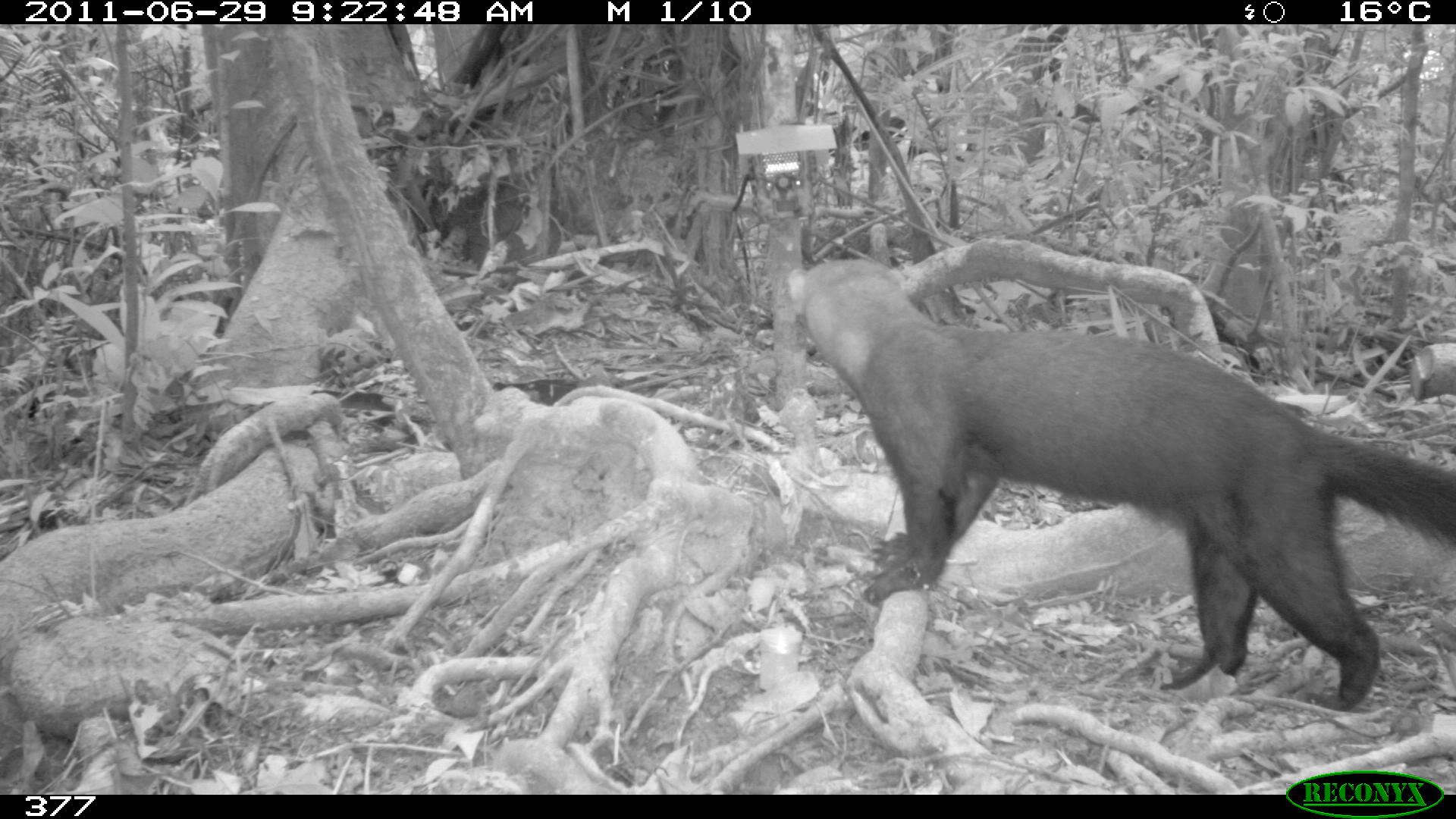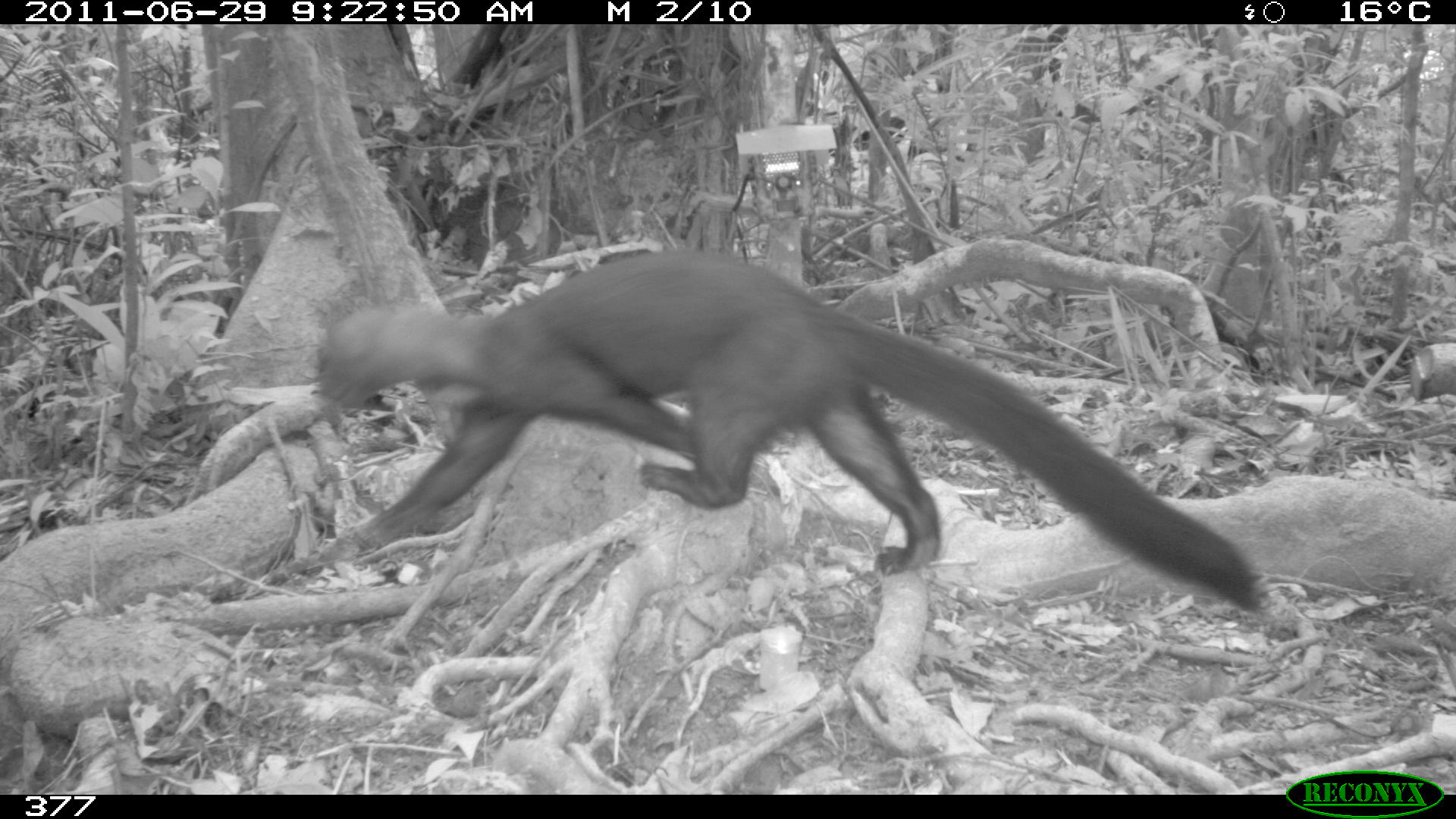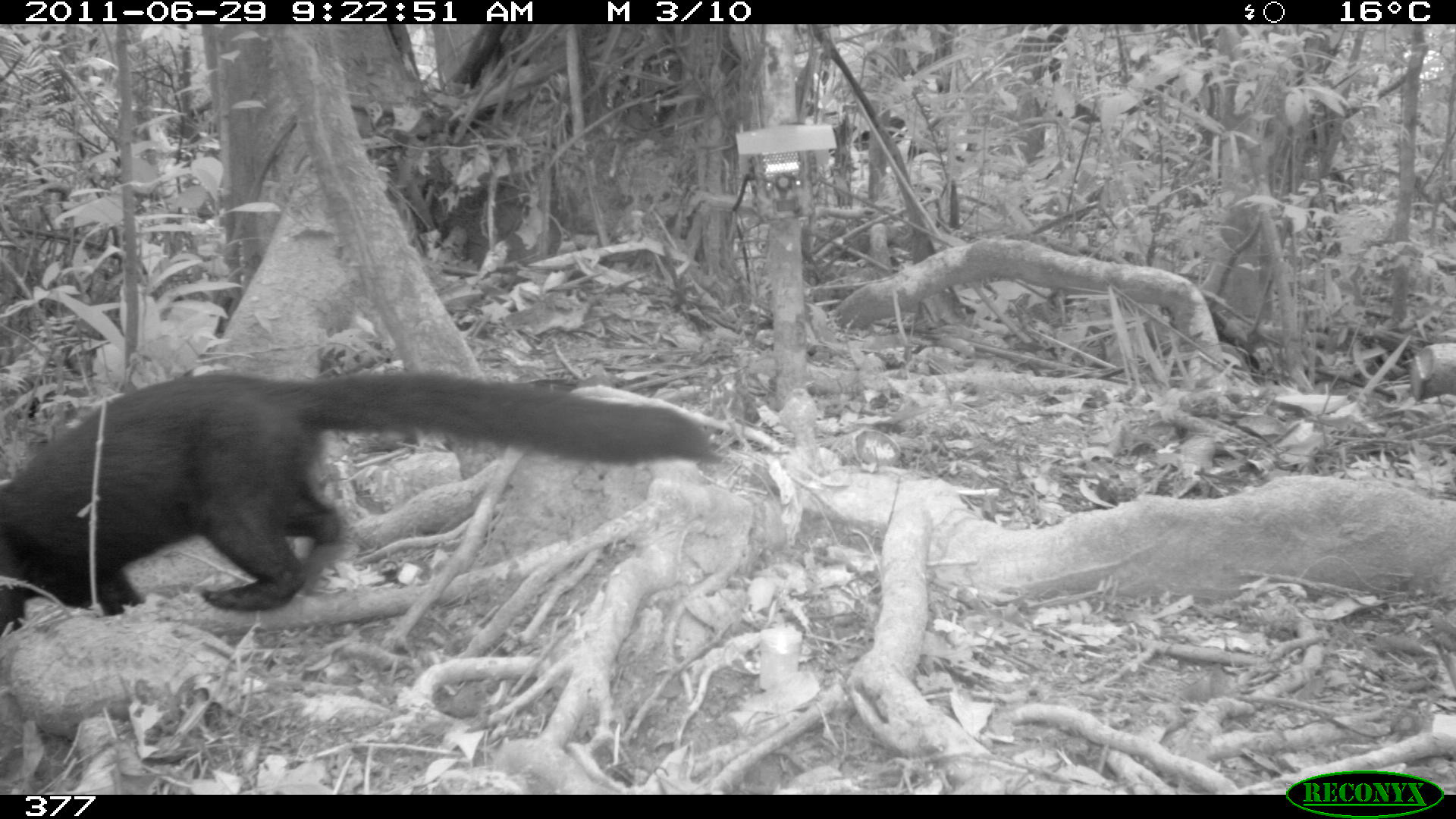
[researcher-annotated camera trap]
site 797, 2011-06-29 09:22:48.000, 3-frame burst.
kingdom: Animalia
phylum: Chordata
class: Mammalia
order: Carnivora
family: Mustelidae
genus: Eira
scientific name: Eira barbara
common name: tayra